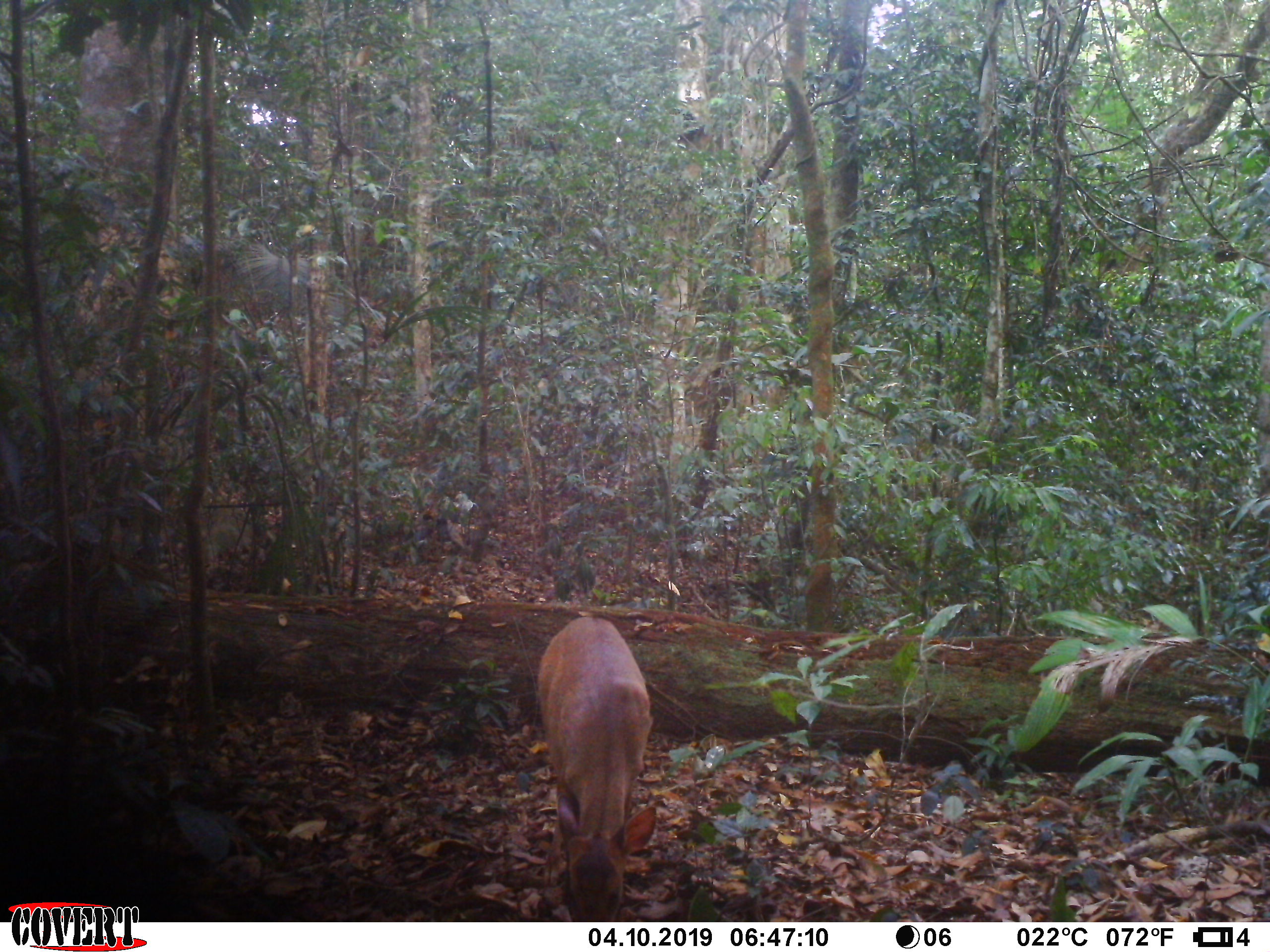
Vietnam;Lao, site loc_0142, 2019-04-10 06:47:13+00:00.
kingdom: Animalia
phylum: Chordata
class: Mammalia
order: Artiodactyla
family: Cervidae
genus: Muntiacus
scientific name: Muntiacus vuquangensis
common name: large-antlered muntjac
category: large antlered muntjac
Large antlered muntjac (large-antlered muntjac) (Muntiacus vuquangensis). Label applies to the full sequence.